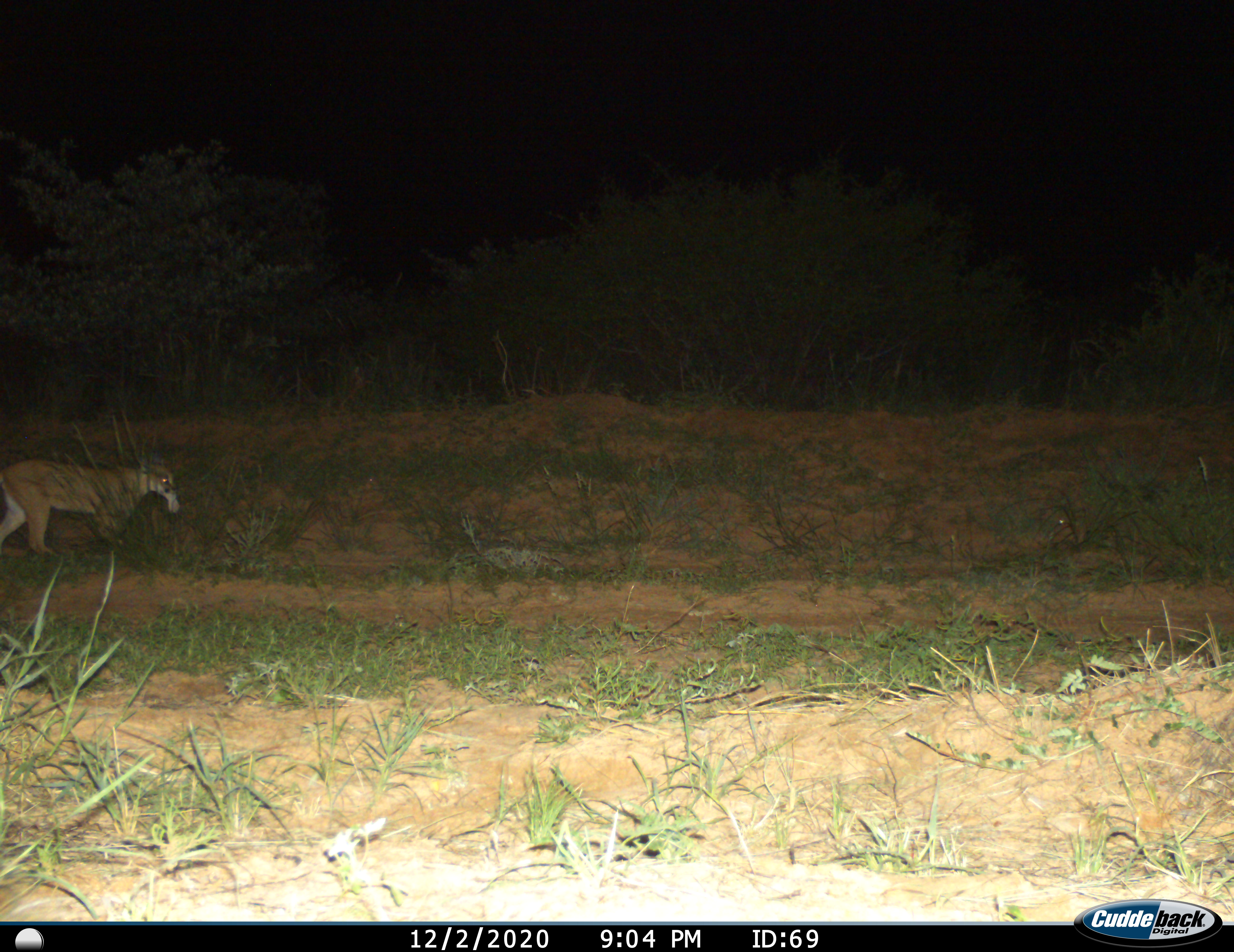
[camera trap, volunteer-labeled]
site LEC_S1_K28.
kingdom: Animalia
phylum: Chordata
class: Mammalia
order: Carnivora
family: Felidae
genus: Caracal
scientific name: Caracal caracal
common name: caracal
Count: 1.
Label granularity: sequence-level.